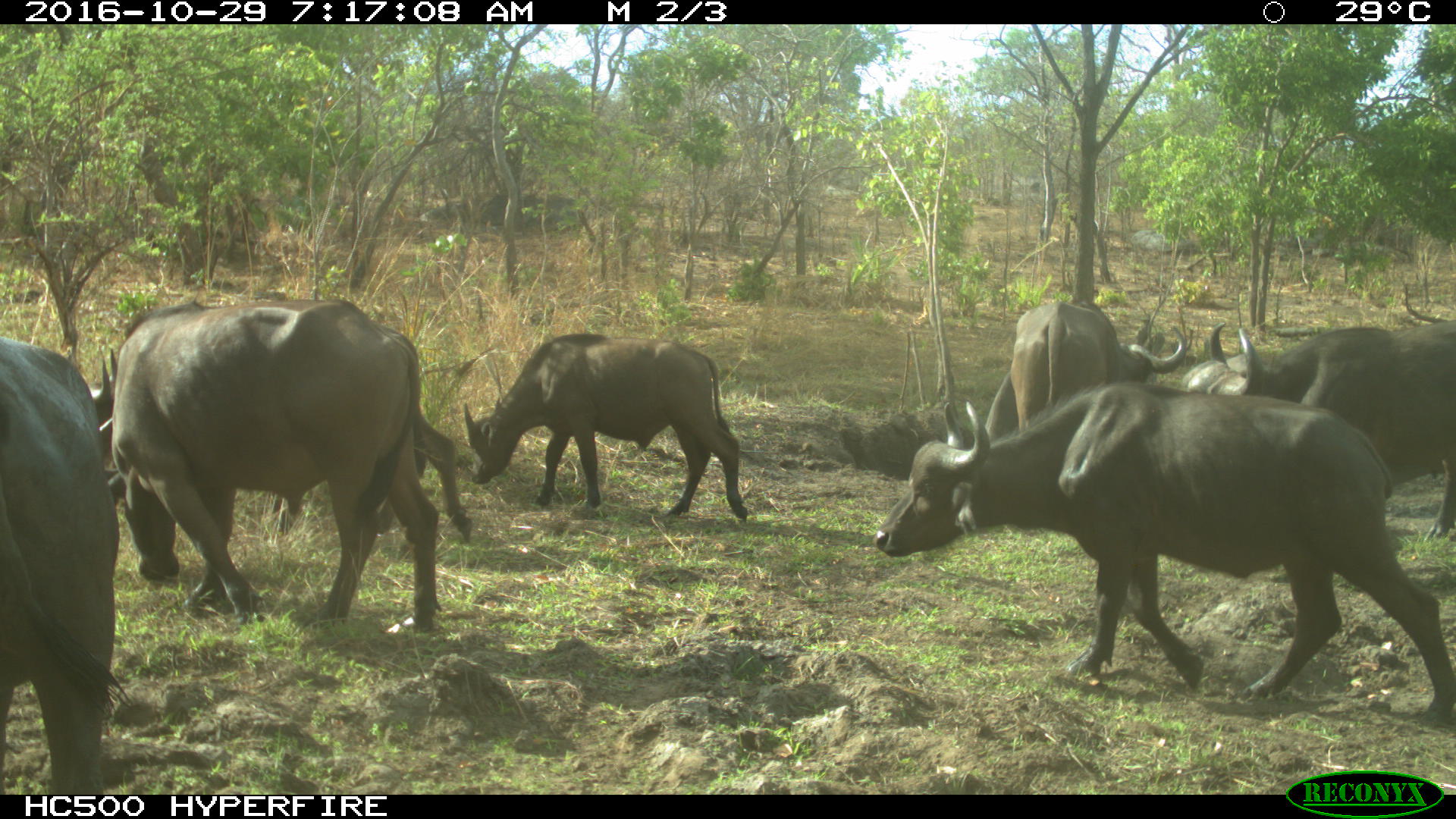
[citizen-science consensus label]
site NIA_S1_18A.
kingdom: Animalia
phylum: Chordata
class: Mammalia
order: Artiodactyla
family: Bovidae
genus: Syncerus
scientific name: Syncerus caffer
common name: african buffalo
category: buffalo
Buffalo (african buffalo) (Syncerus caffer), count 8. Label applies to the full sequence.